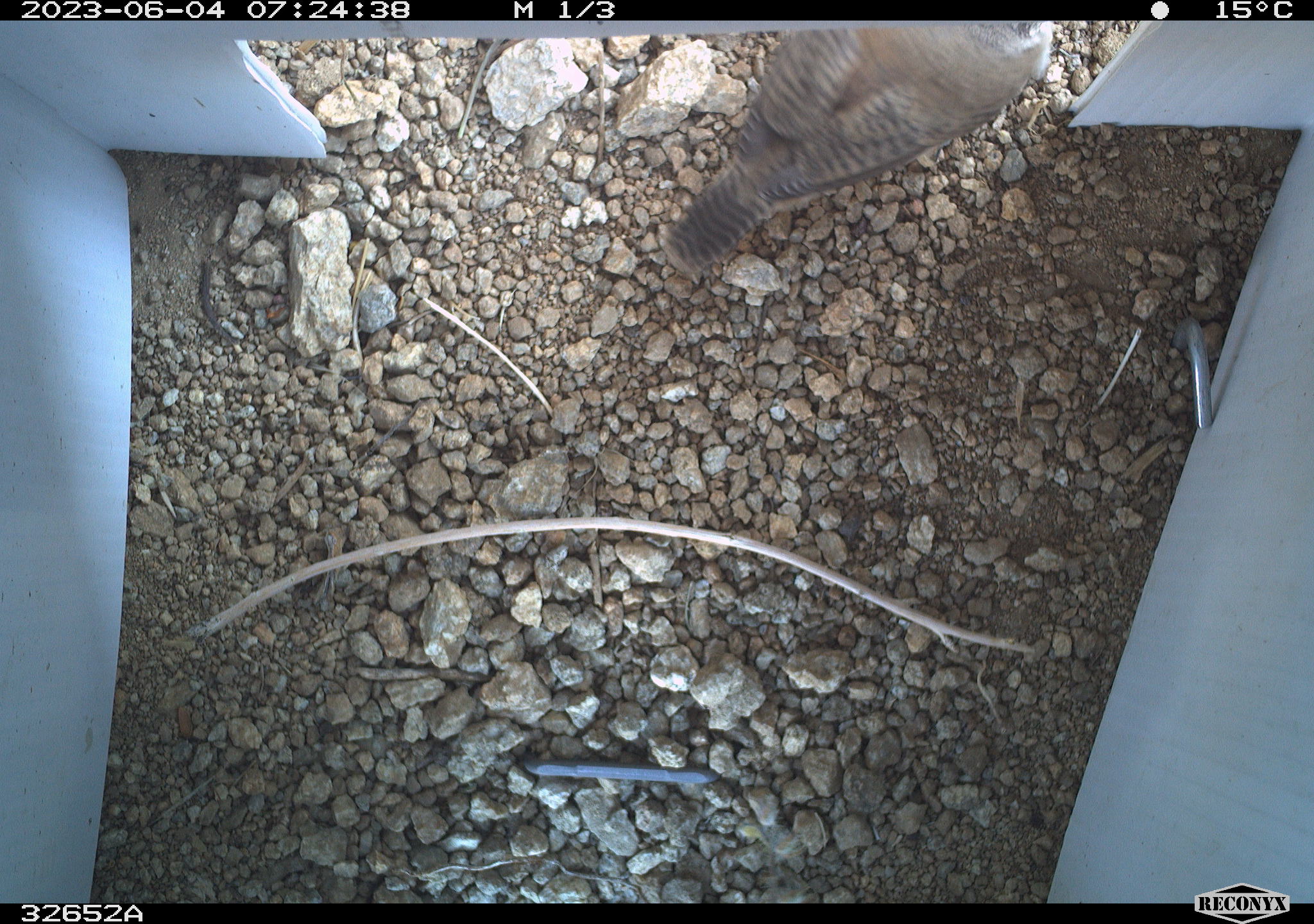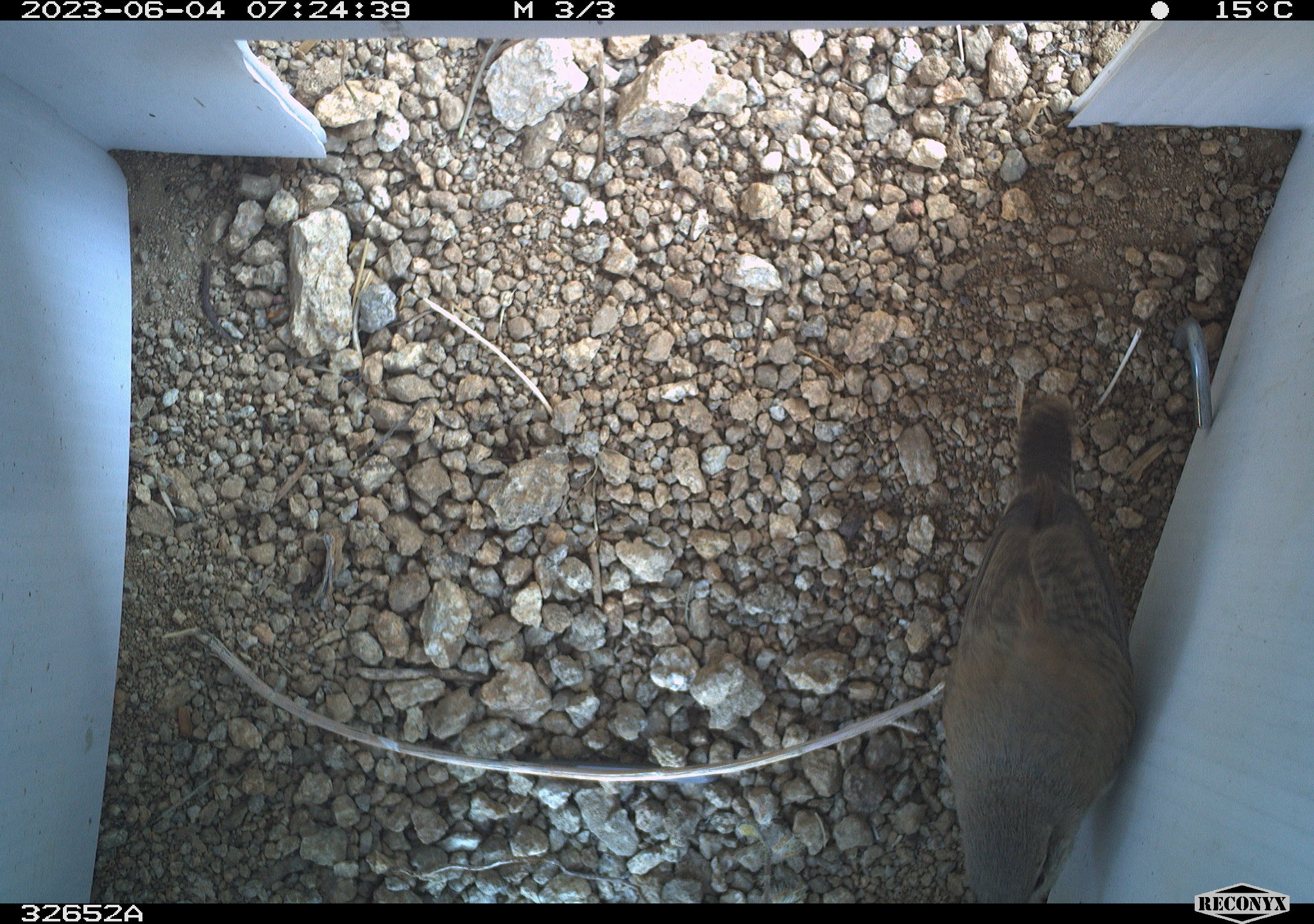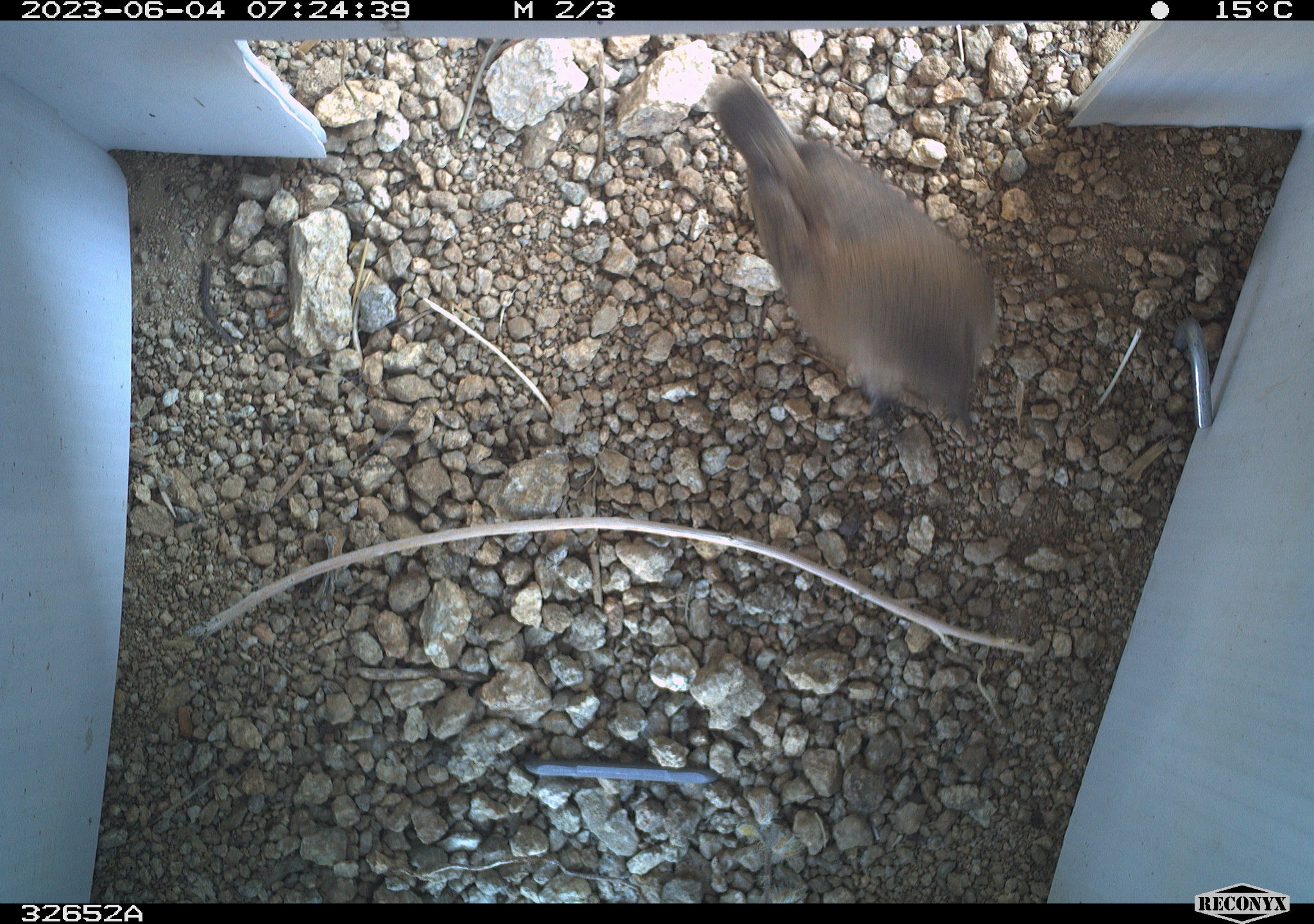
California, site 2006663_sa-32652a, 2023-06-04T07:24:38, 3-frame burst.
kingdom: Animalia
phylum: Chordata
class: Aves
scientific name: Aves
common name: bird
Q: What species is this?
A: Bird (Aves).